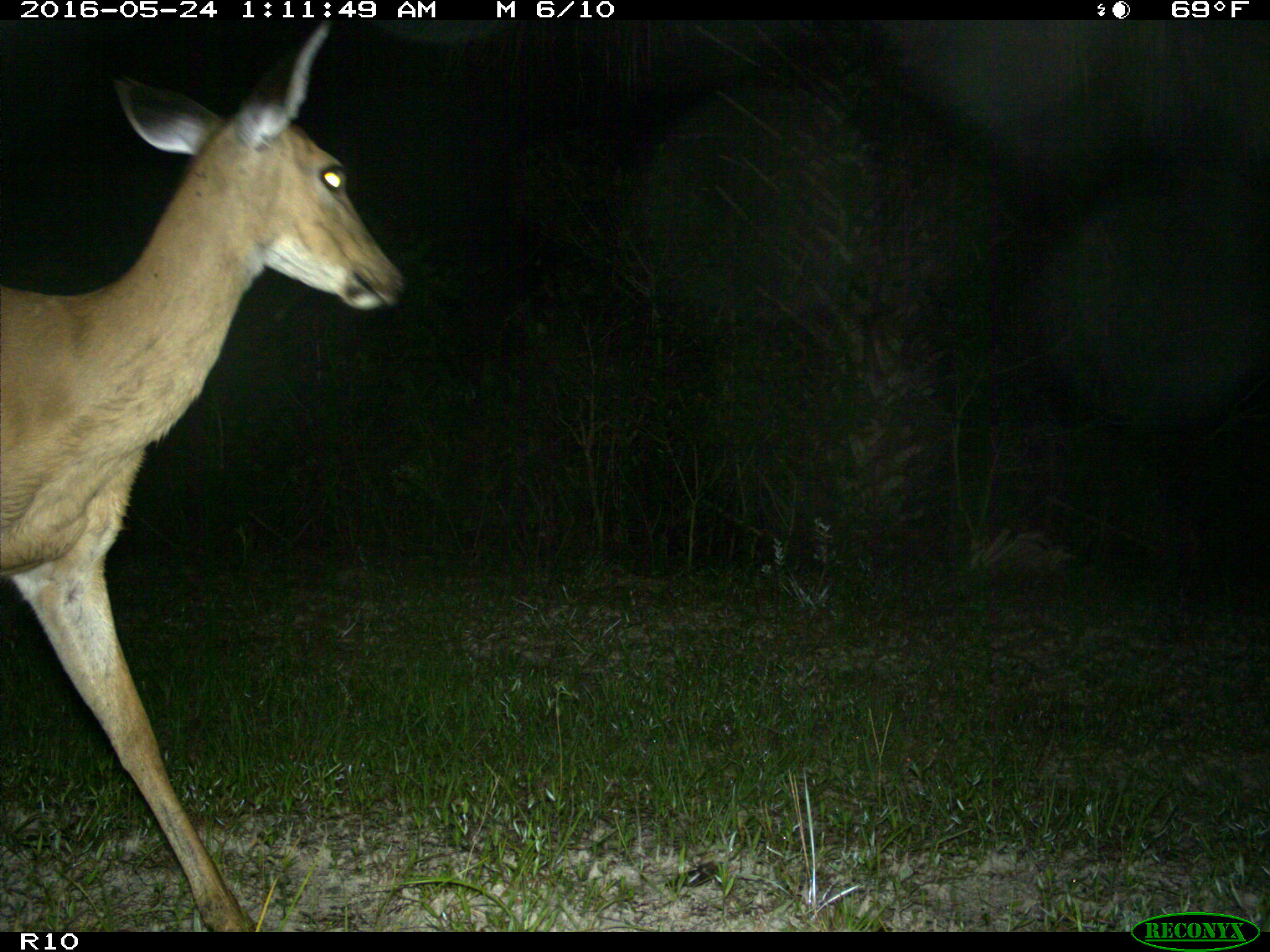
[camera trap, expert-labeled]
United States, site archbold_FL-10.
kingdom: Animalia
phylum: Chordata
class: Mammalia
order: Artiodactyla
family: Cervidae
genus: Odocoileus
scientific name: Odocoileus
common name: deer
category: unidentified deer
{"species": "unidentified deer (deer) (Odocoileus)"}